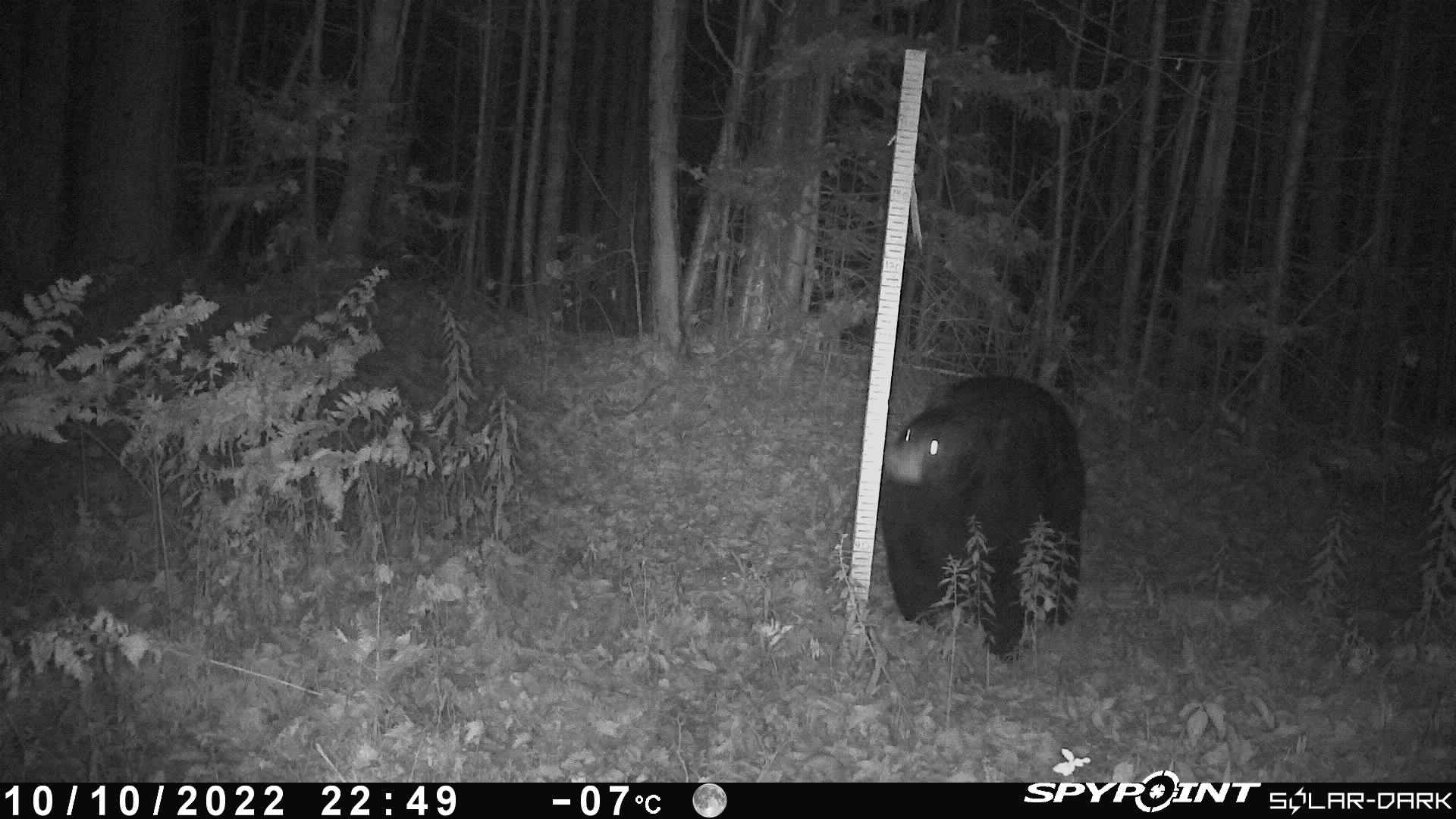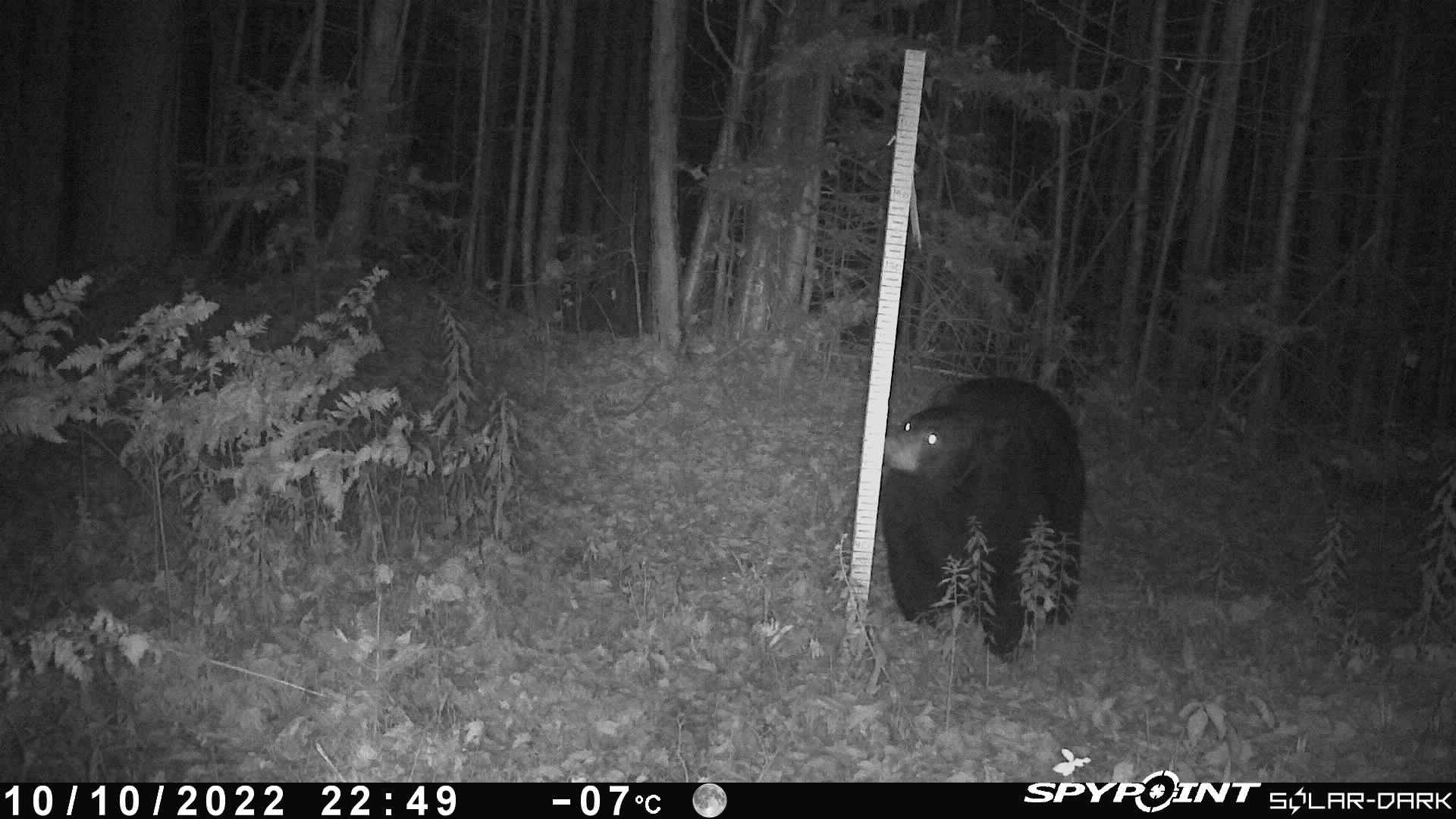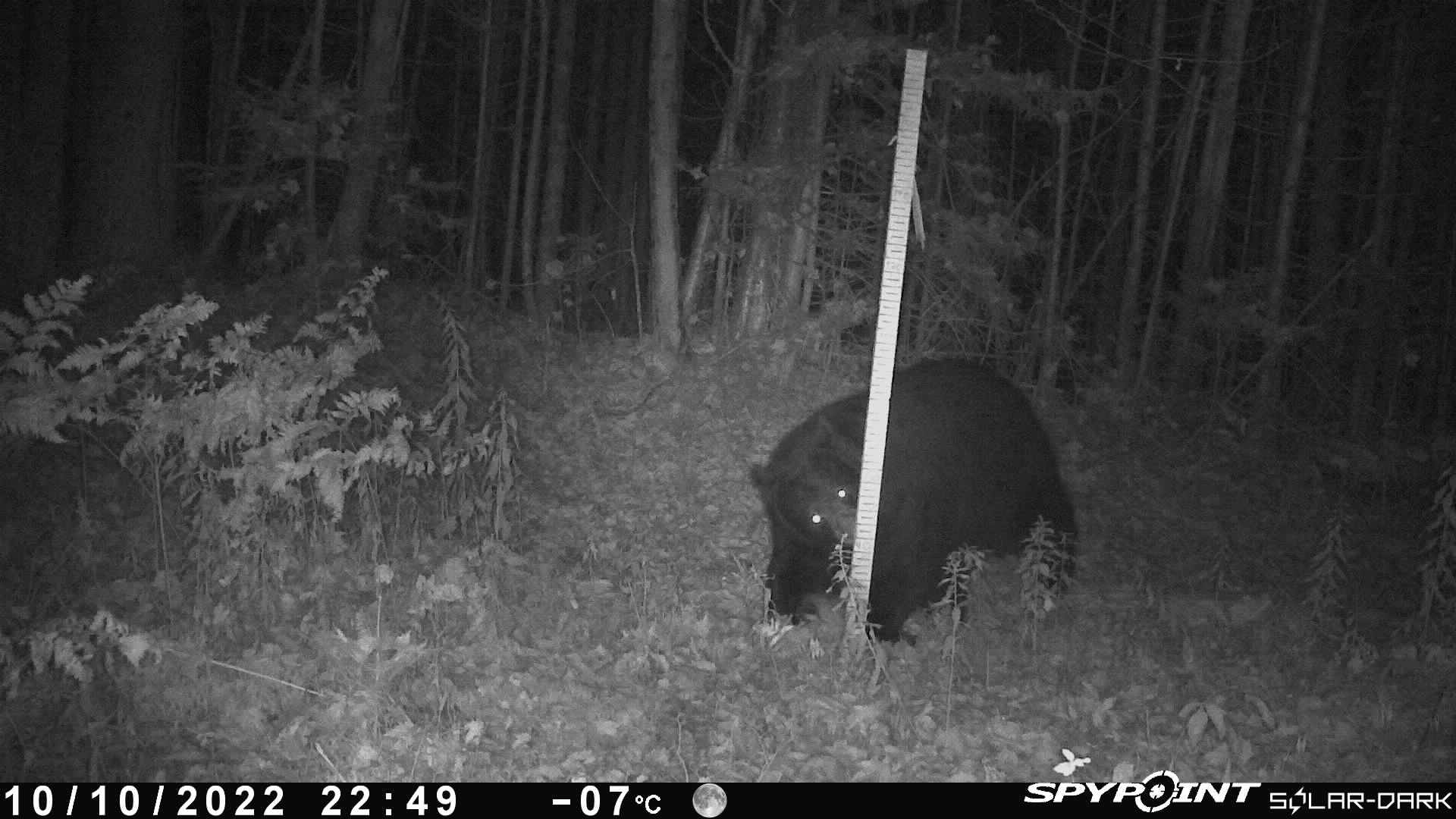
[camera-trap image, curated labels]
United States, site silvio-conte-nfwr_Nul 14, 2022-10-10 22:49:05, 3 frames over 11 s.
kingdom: Animalia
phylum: Chordata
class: Mammalia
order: Carnivora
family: Ursidae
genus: Ursus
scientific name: Ursus americanus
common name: black bear